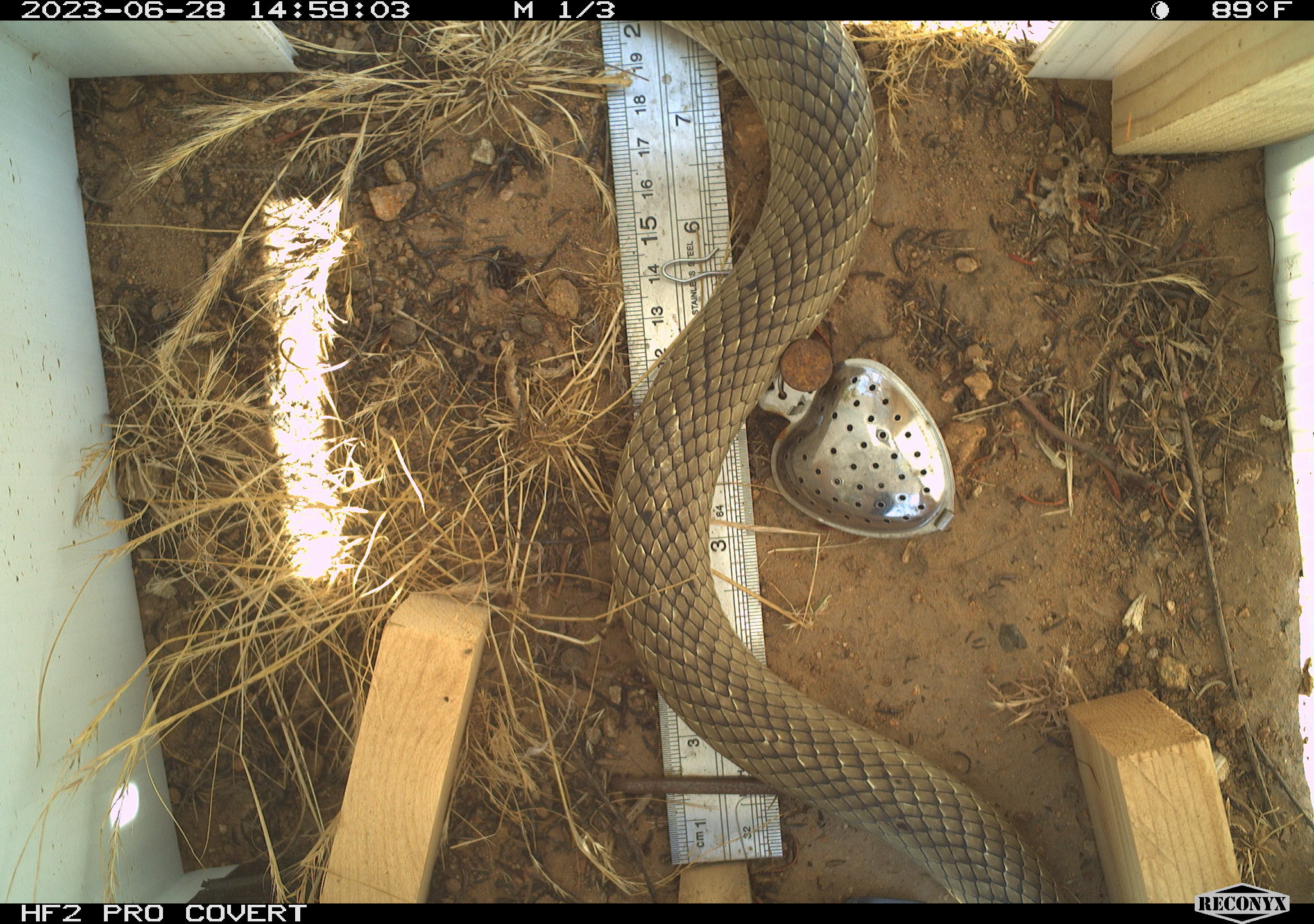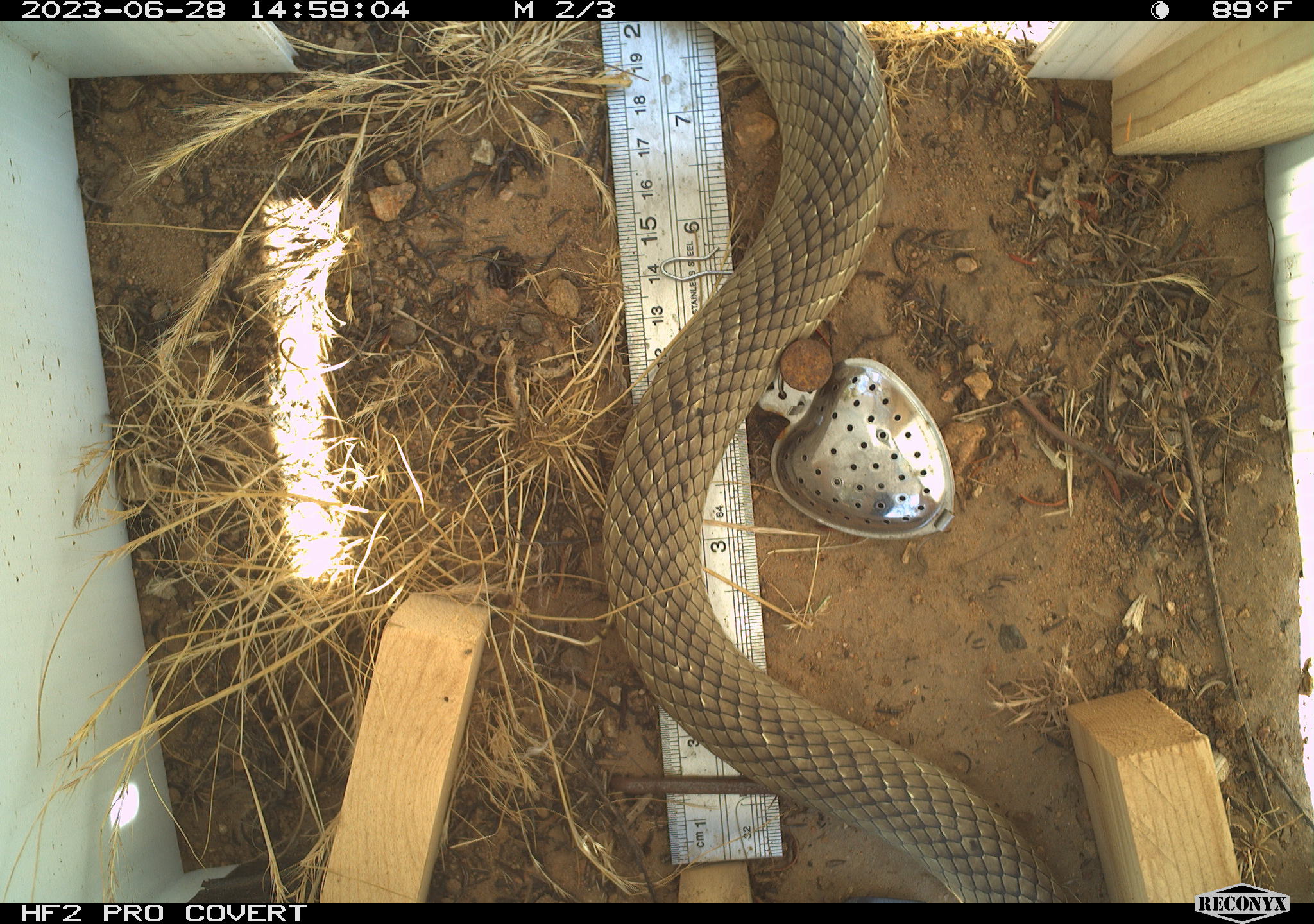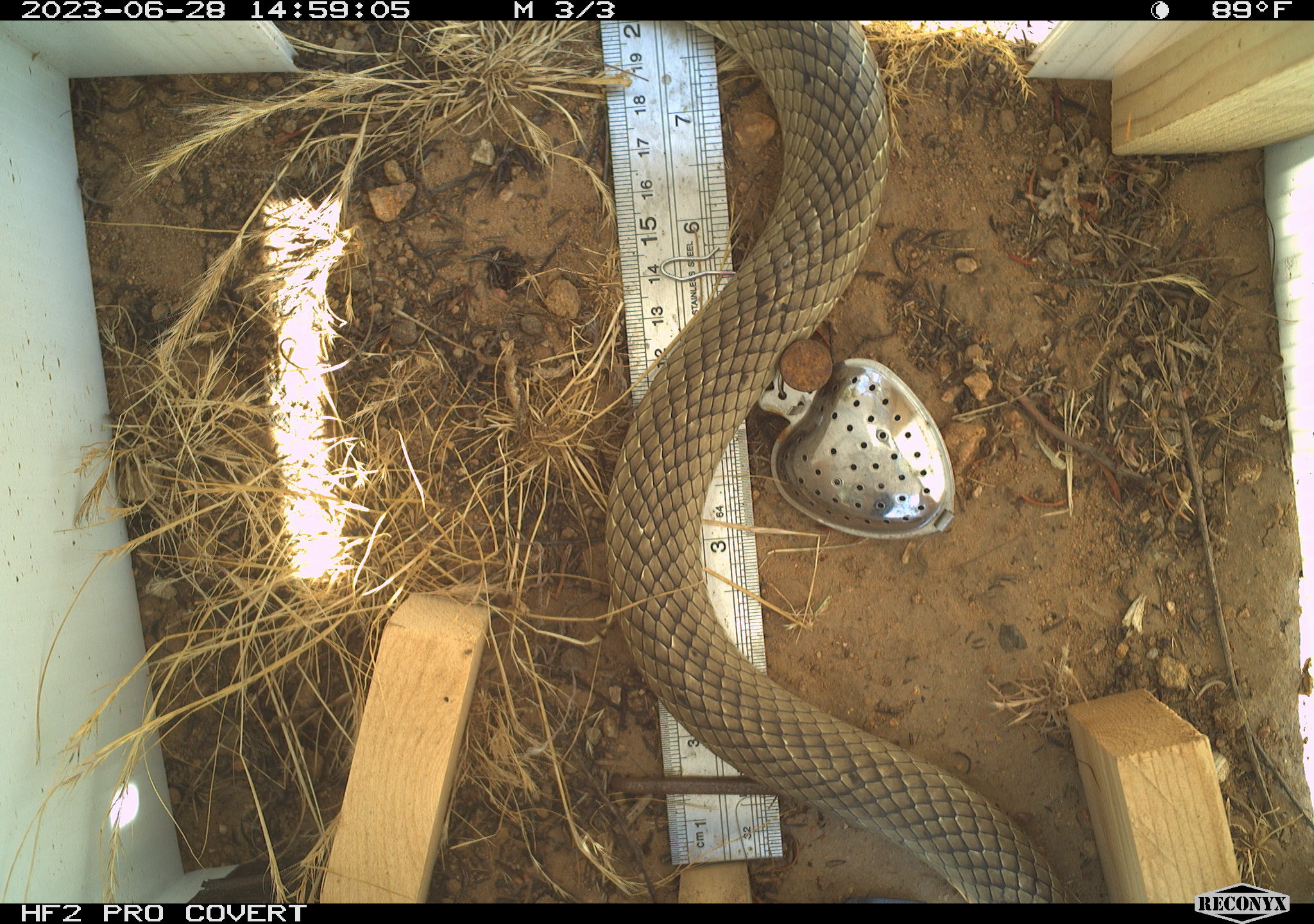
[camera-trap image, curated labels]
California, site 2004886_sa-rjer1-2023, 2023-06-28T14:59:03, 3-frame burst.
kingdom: Animalia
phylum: Chordata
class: Reptilia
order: Squamata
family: Colubridae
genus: Masticophis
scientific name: Masticophis flagellum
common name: coachwhip